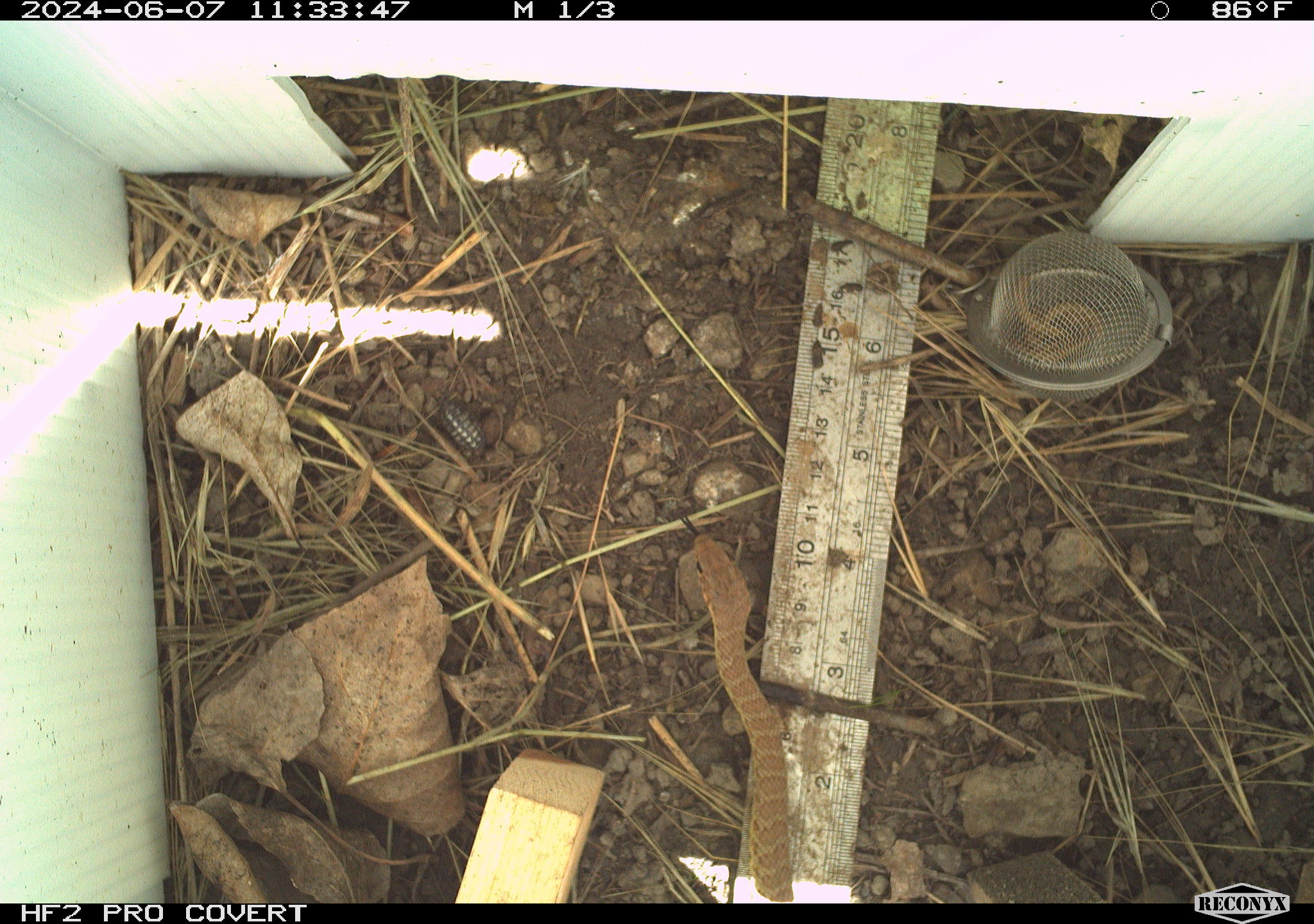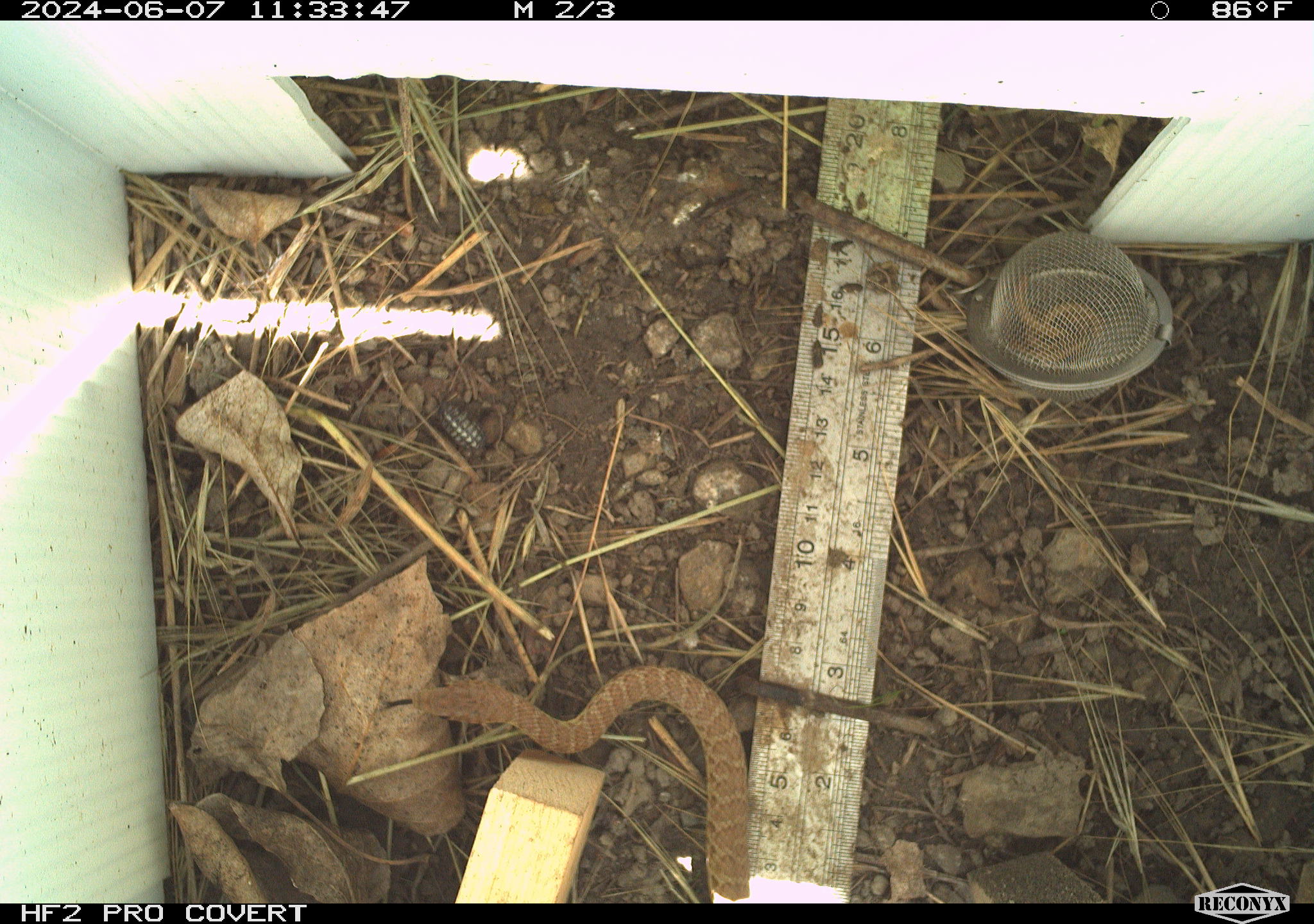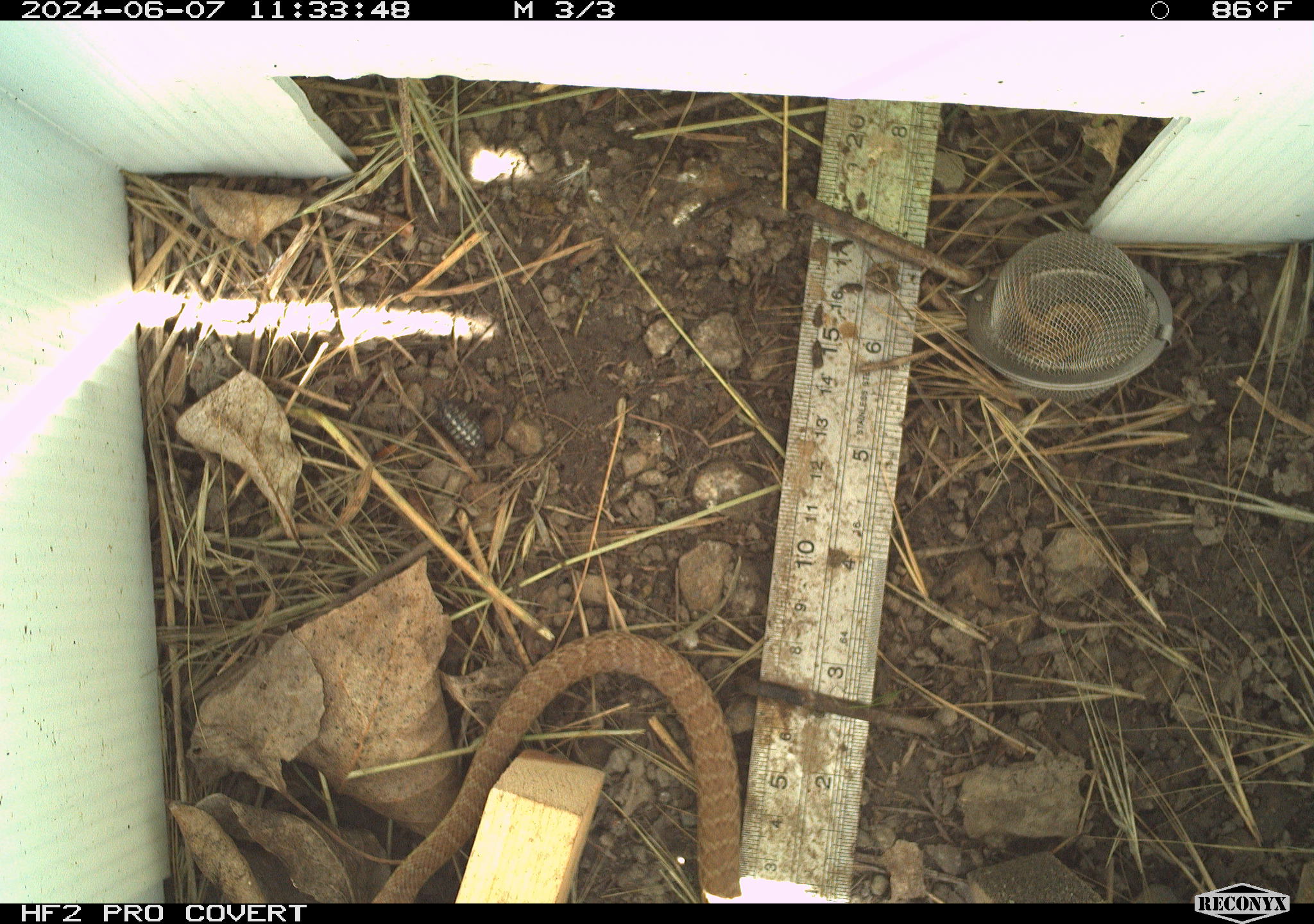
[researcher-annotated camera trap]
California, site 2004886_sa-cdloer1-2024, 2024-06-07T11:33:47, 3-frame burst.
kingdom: Animalia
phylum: Chordata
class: Reptilia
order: Squamata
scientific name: Squamata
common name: lizards and snakes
Lizards and snakes (Squamata).